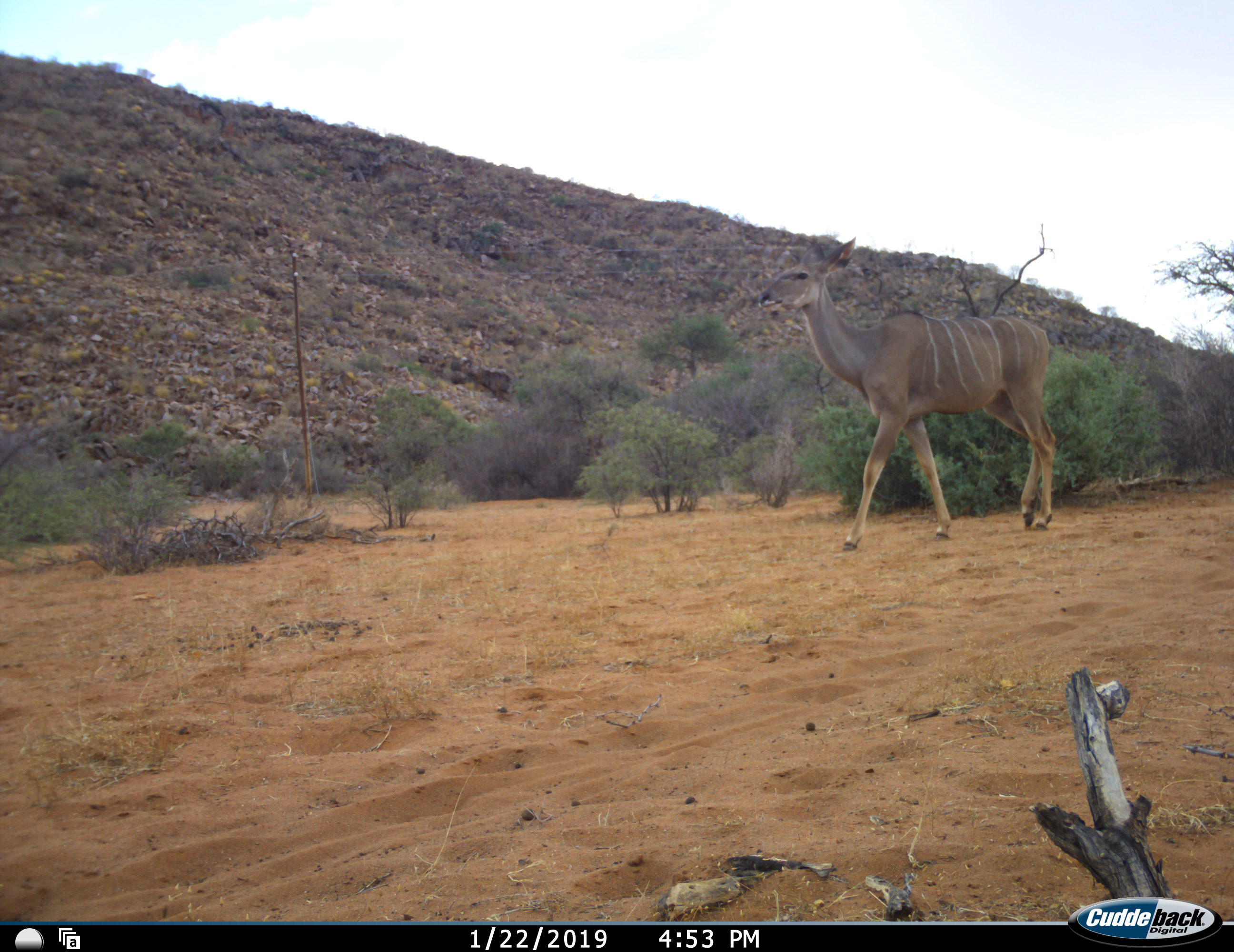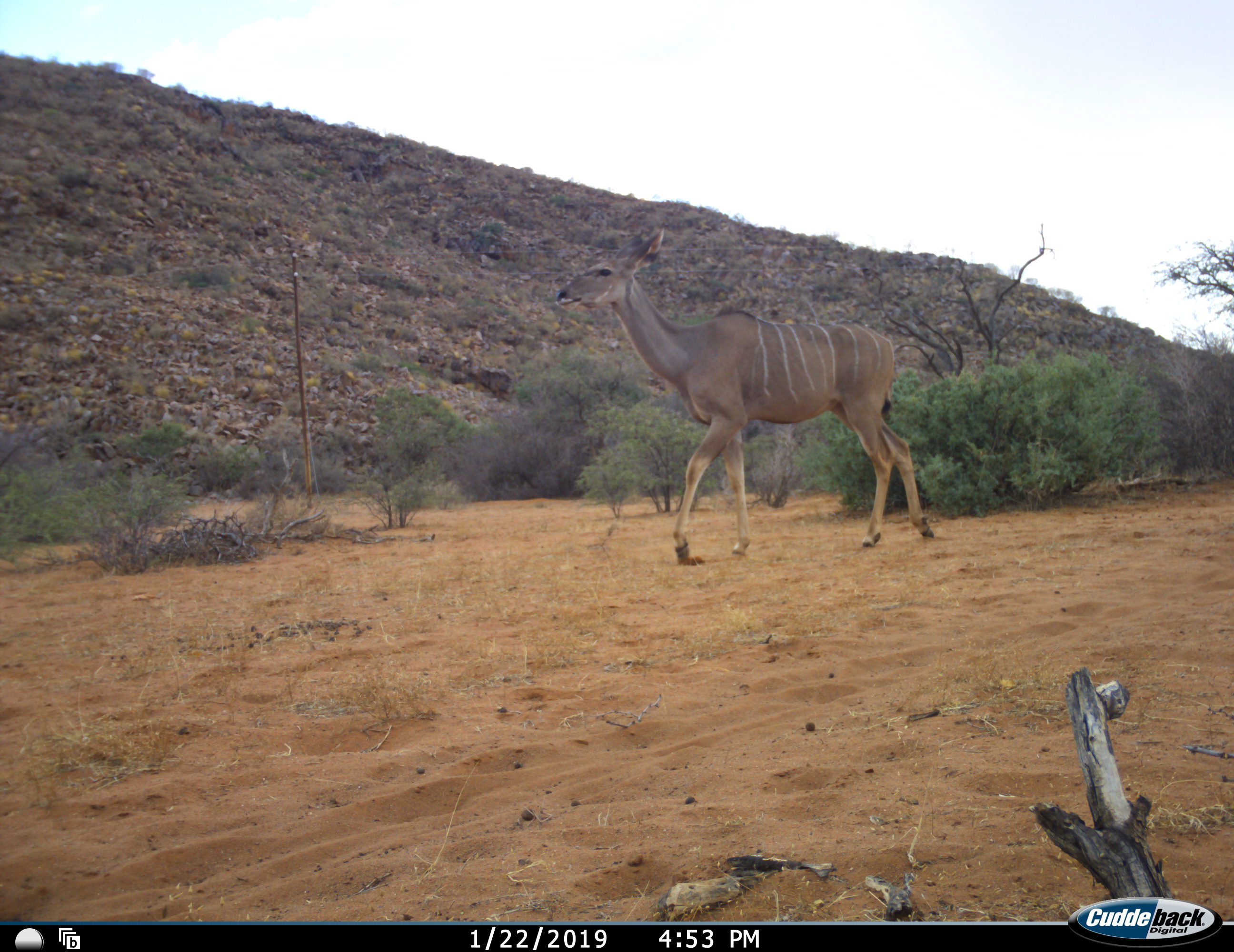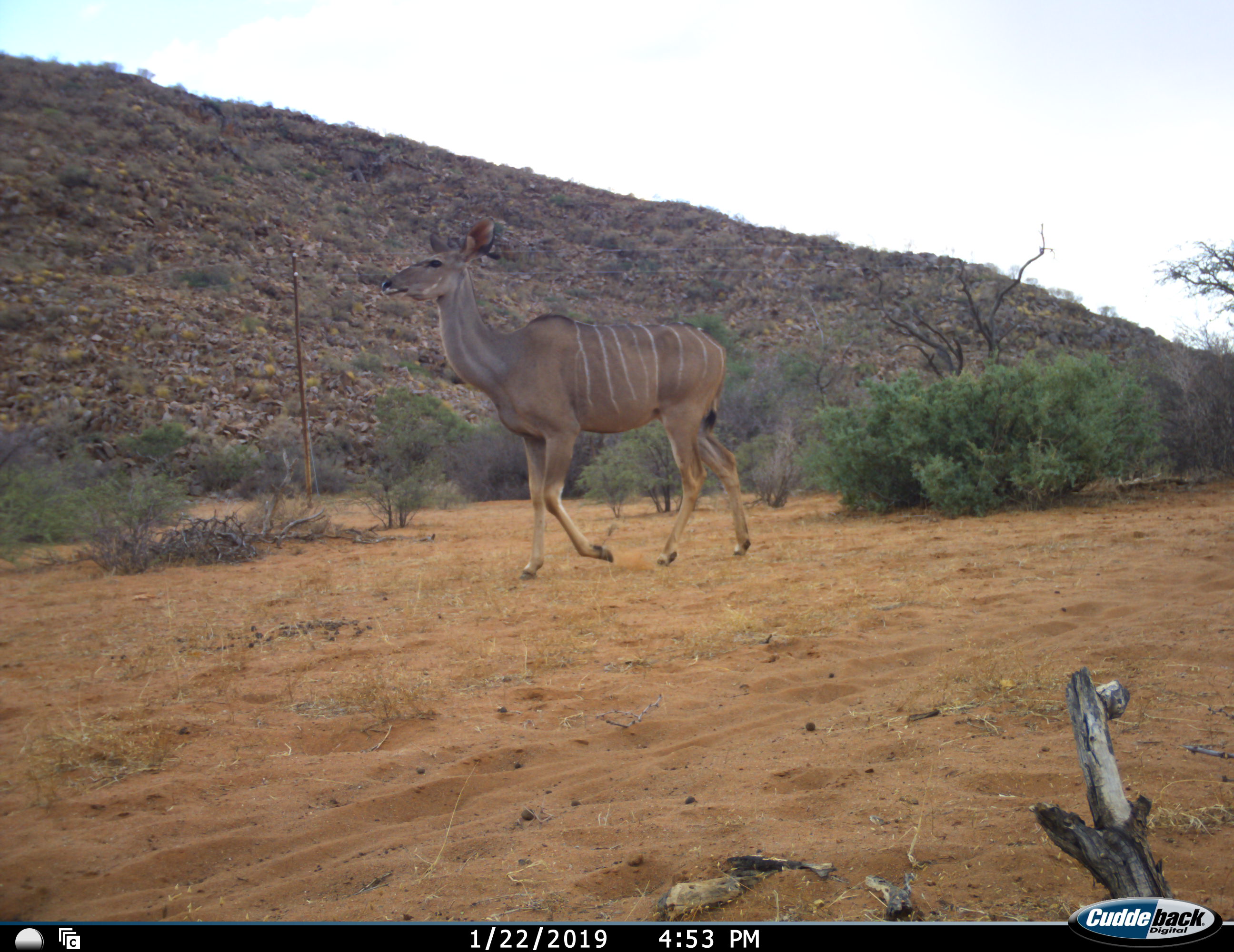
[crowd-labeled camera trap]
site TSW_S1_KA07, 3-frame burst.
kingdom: Animalia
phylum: Chordata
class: Mammalia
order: Artiodactyla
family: Bovidae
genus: Tragelaphus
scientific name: Tragelaphus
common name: kudu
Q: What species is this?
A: Kudu (Tragelaphus).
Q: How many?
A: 1.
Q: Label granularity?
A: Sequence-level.